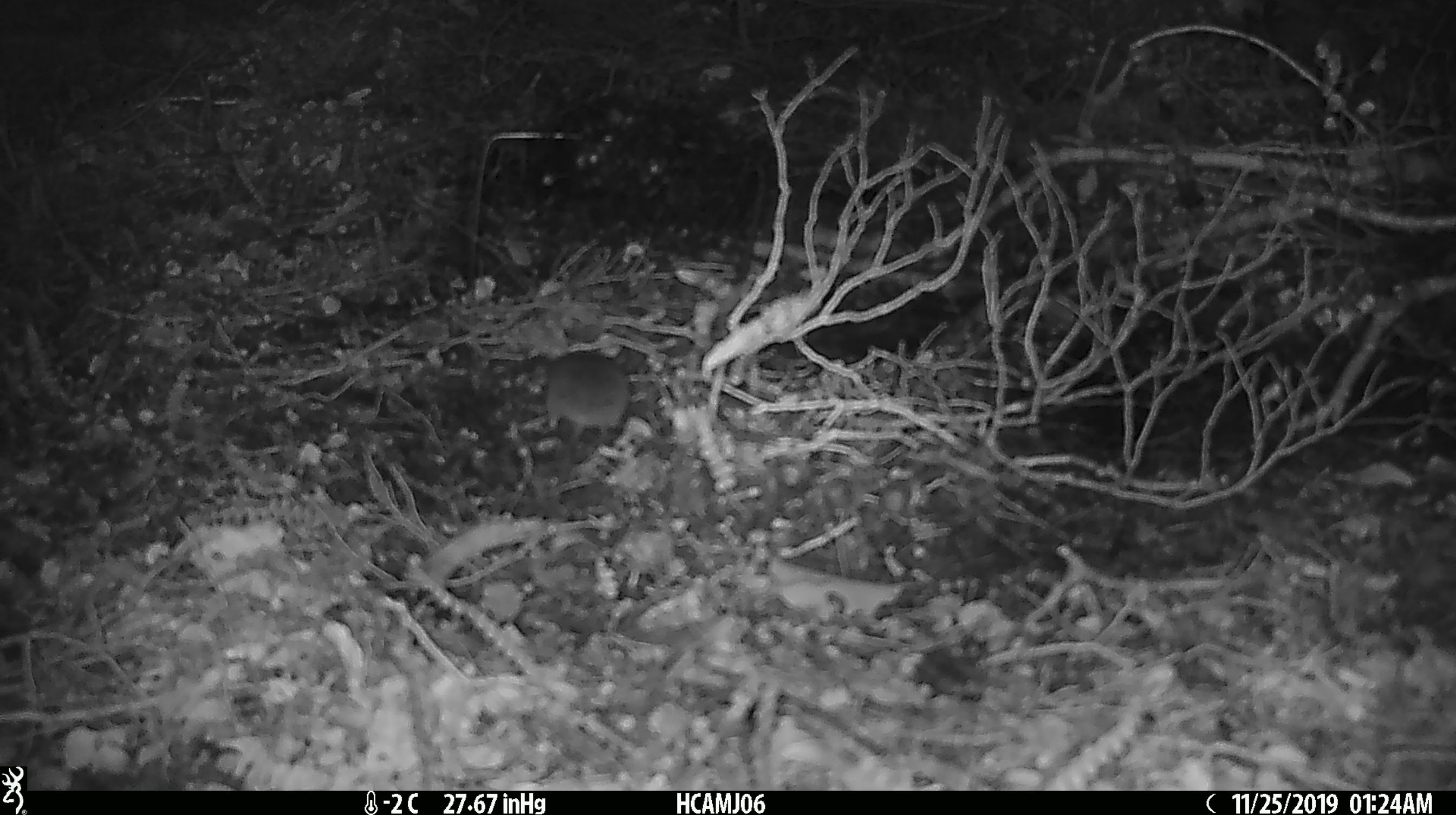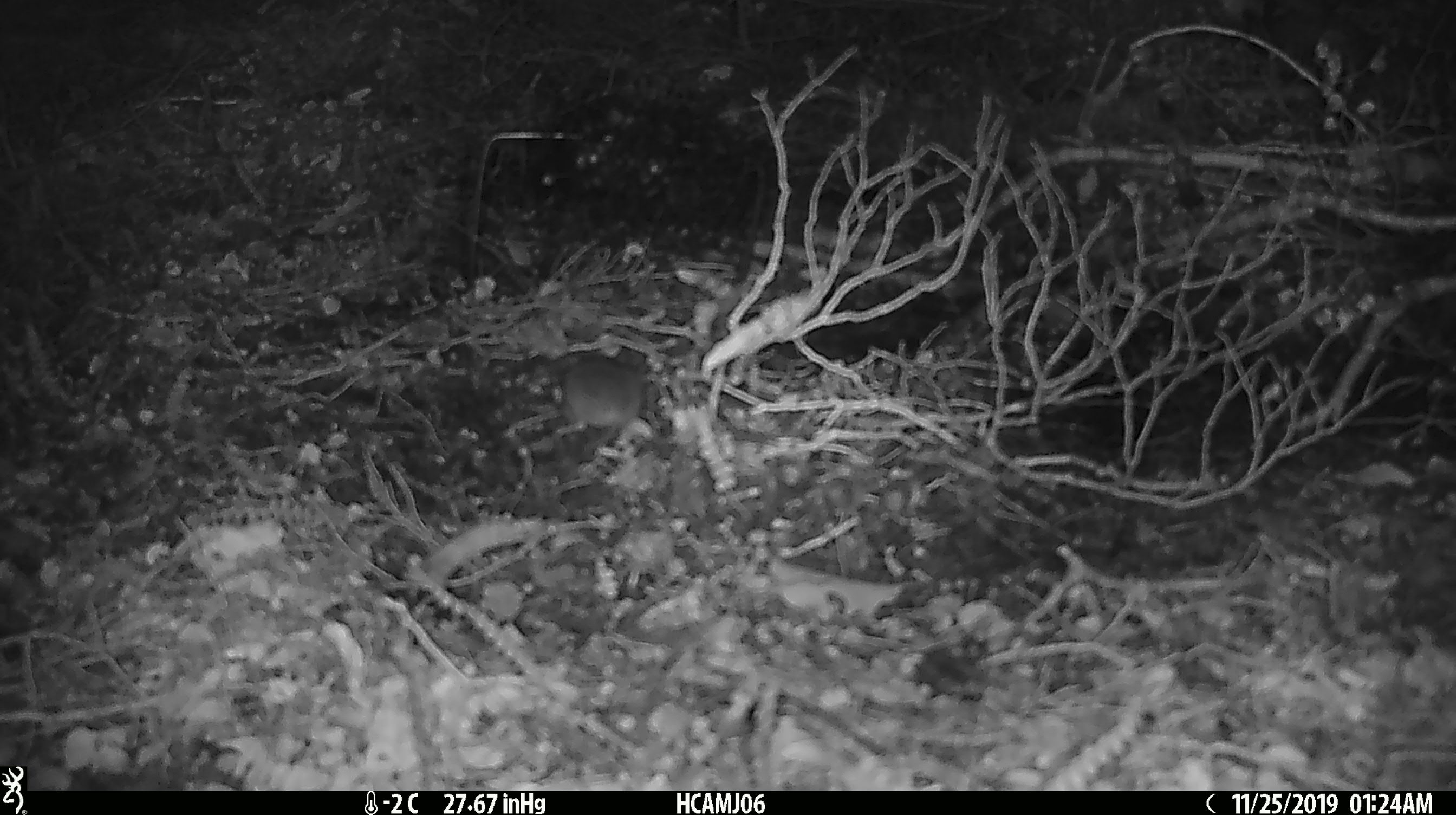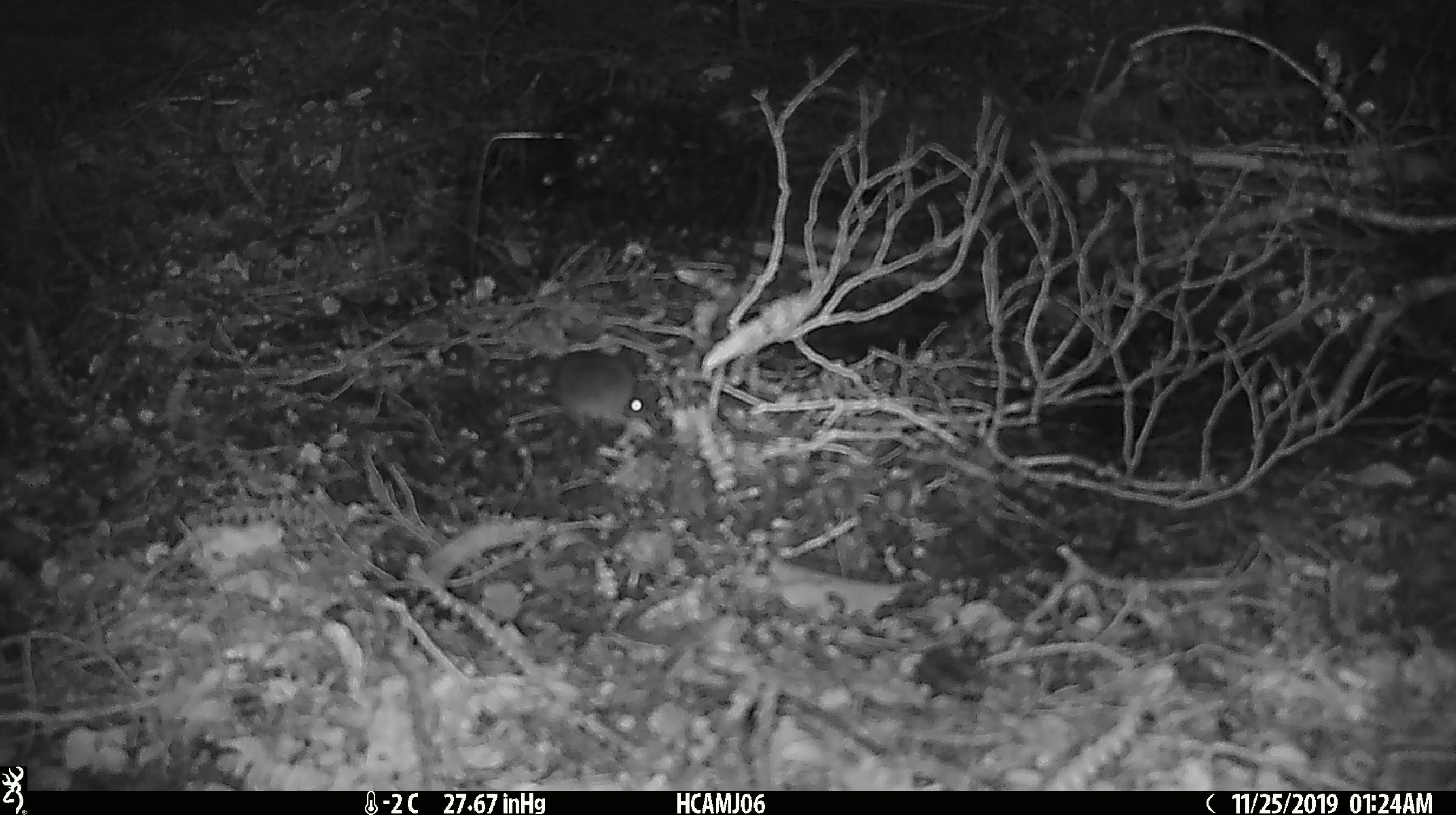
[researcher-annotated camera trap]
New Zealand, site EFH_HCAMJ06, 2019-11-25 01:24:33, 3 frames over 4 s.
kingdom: Animalia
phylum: Chordata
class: Mammalia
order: Rodentia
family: Muridae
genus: Mus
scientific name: Mus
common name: mouse